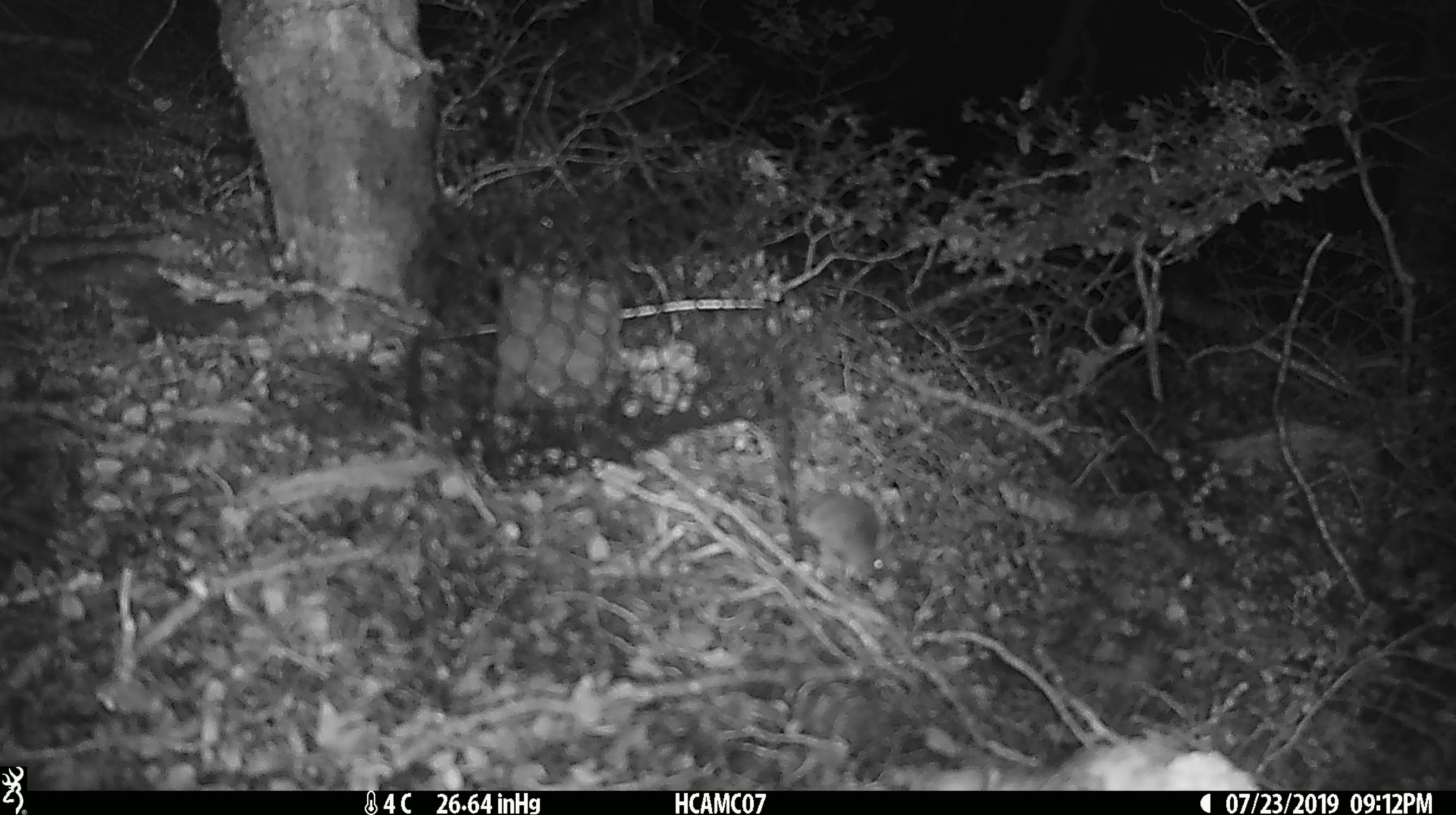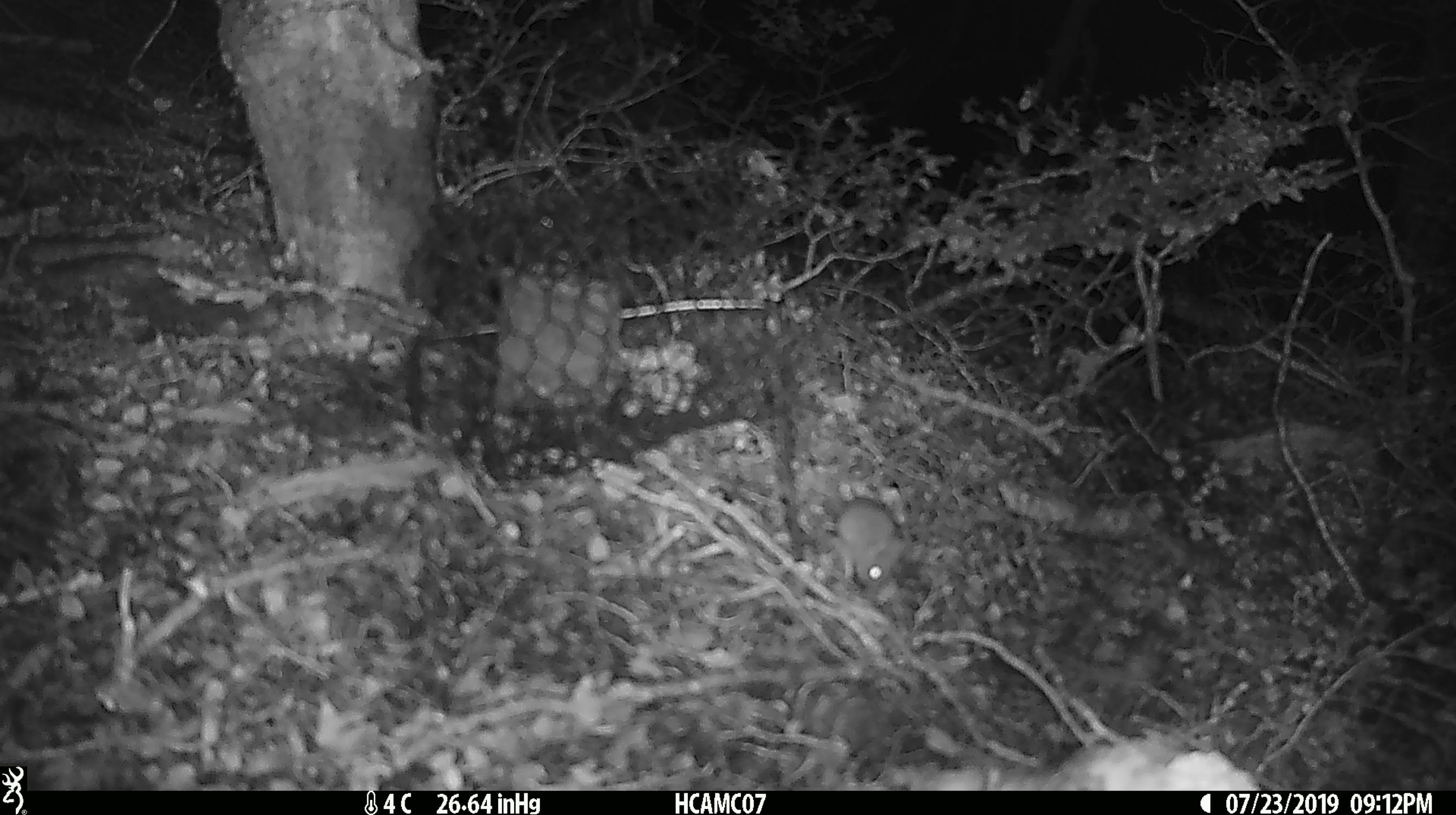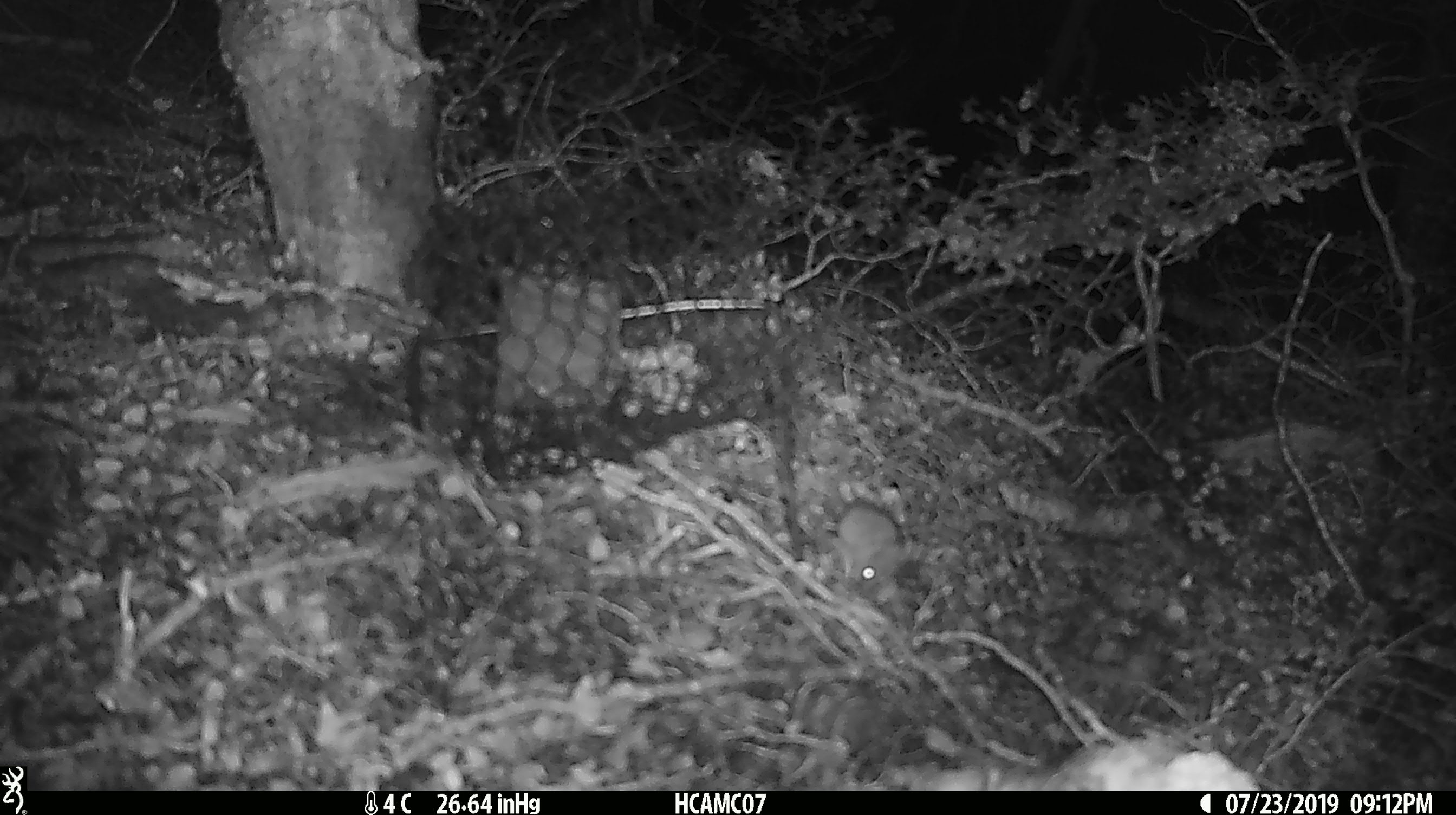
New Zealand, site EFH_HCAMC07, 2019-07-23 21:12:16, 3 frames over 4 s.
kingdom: Animalia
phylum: Chordata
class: Mammalia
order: Rodentia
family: Muridae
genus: Mus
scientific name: Mus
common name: mouse